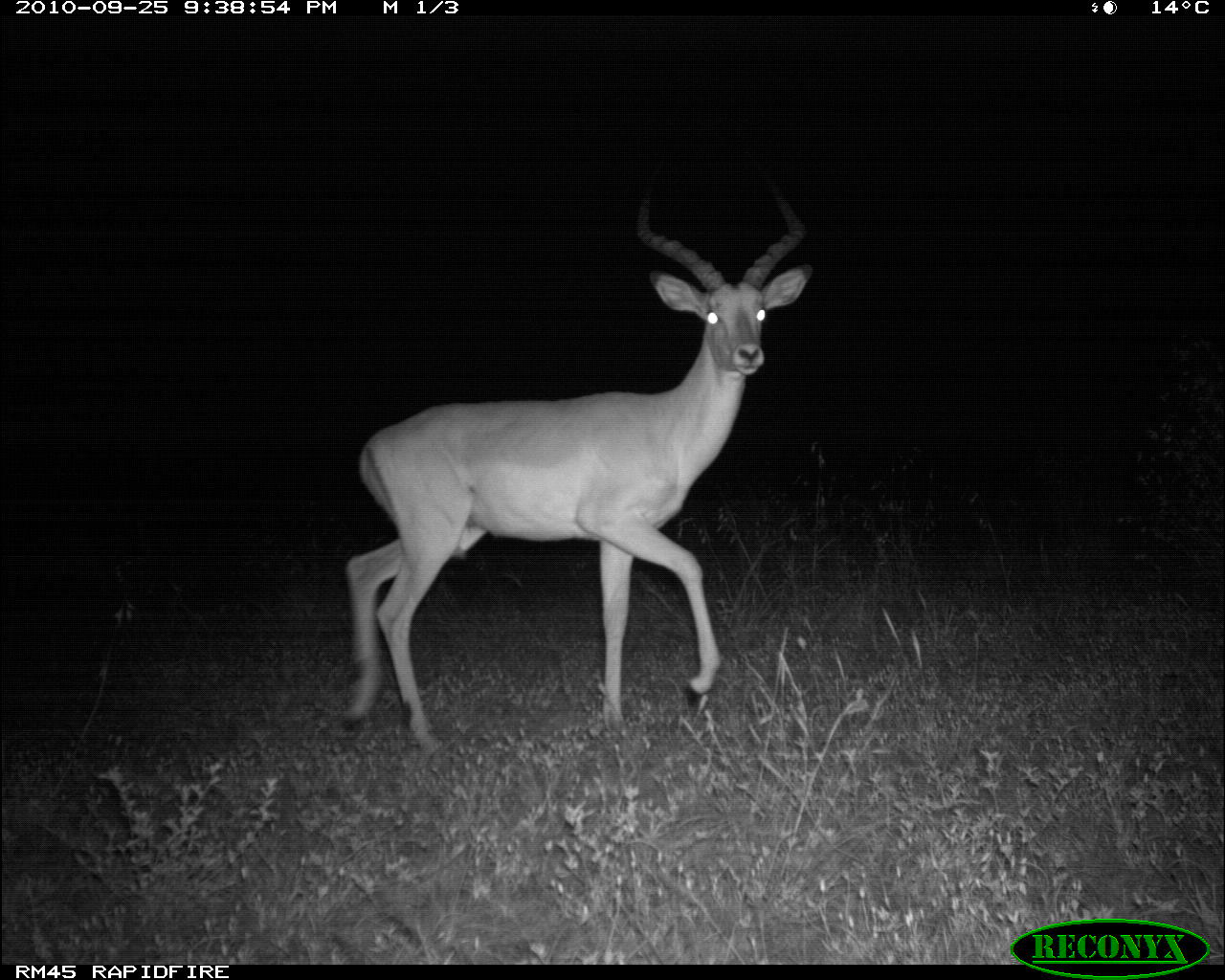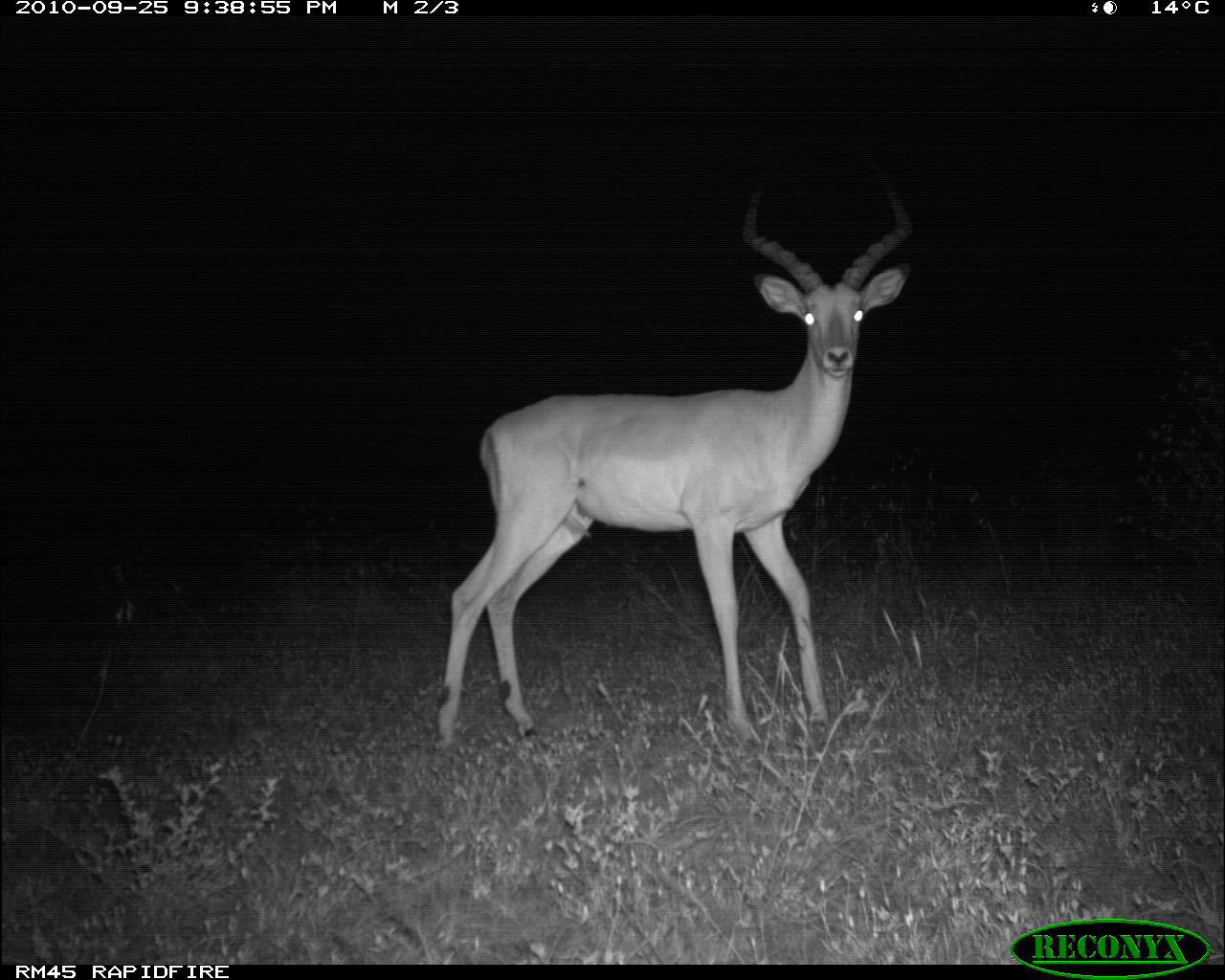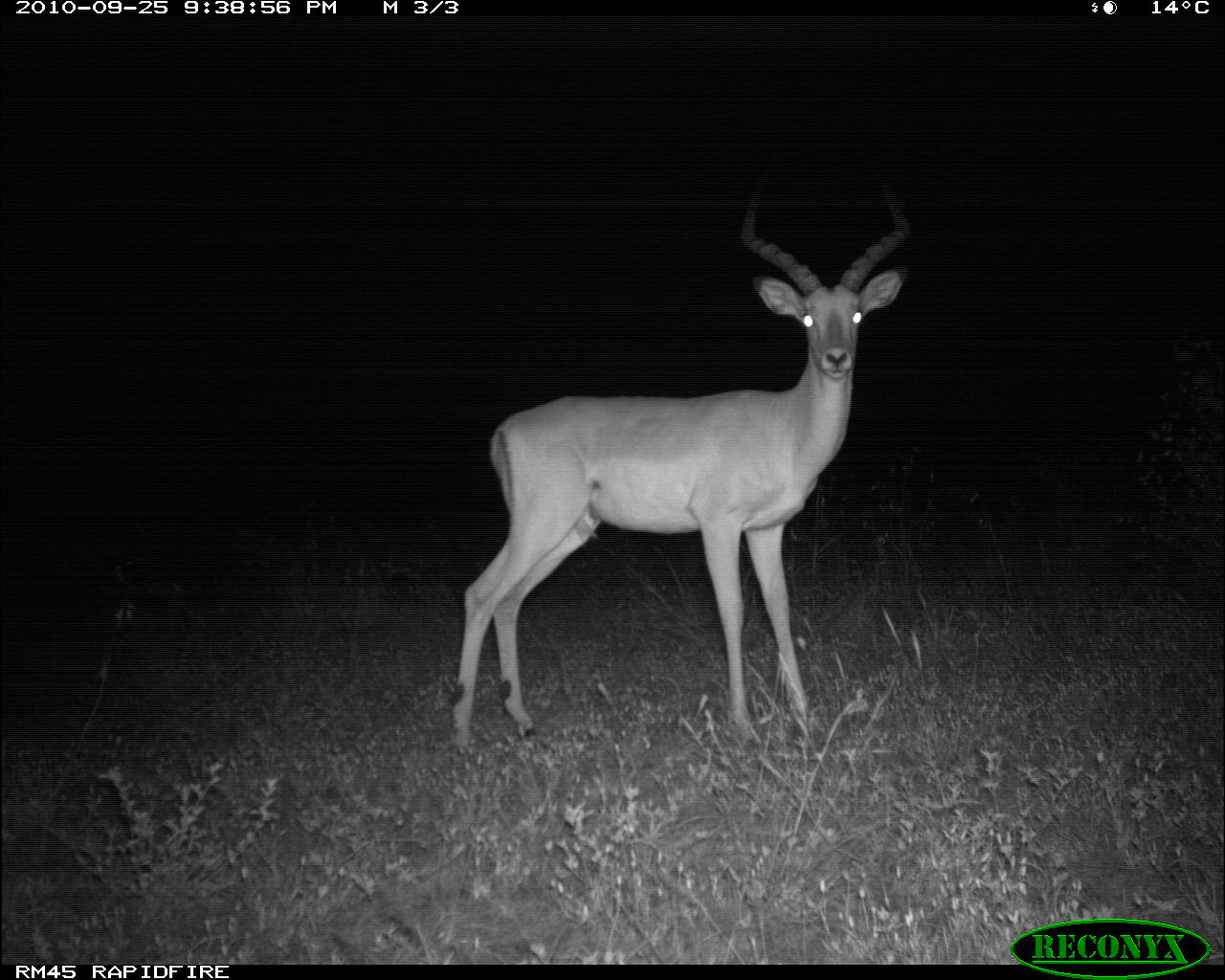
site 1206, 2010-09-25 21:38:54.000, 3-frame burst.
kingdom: Animalia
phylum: Chordata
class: Mammalia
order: Artiodactyla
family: Bovidae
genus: Aepyceros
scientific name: Aepyceros melampus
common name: impala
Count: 1.